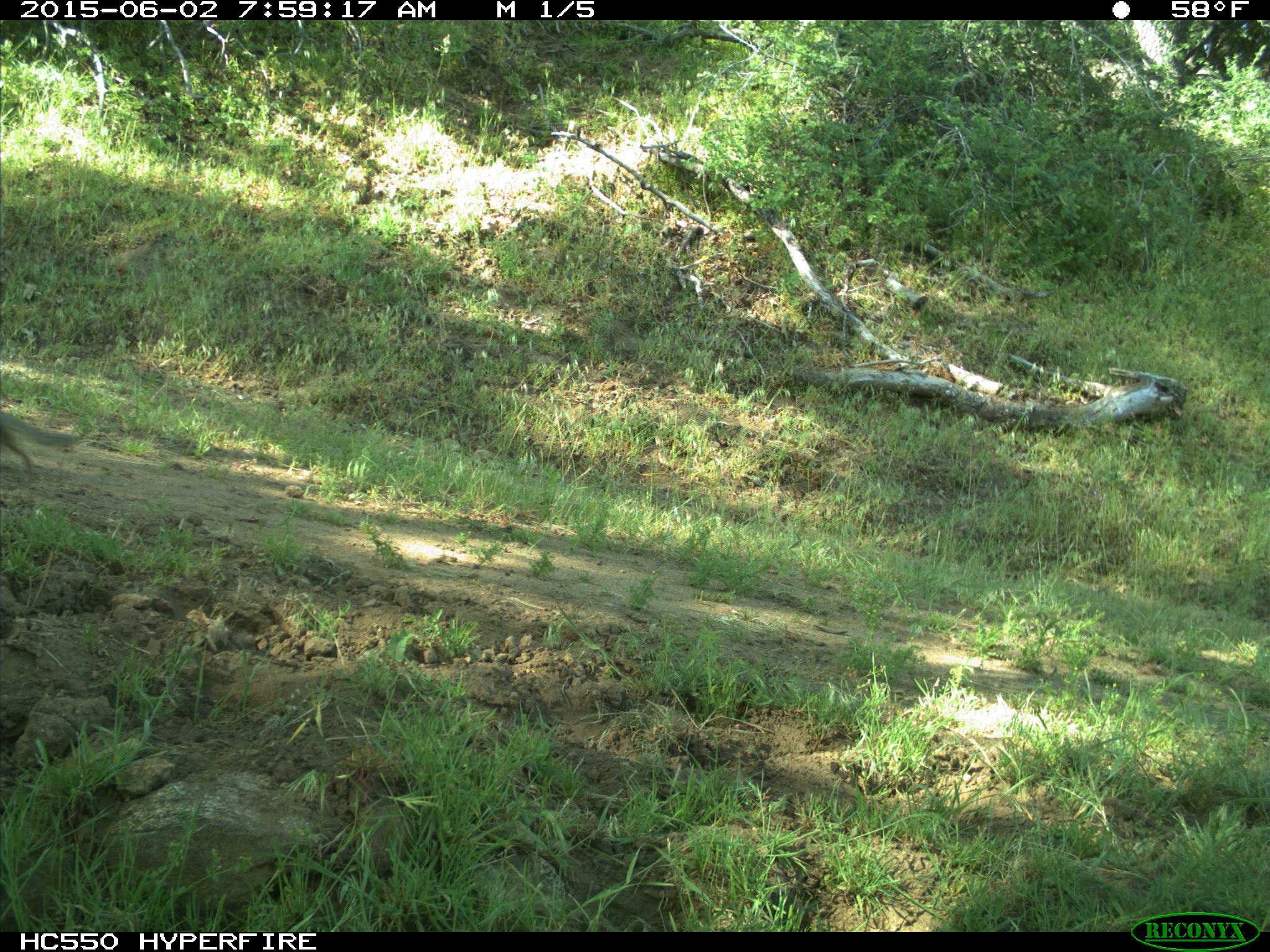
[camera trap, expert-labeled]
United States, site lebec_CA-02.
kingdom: Animalia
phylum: Chordata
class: Mammalia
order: Artiodactyla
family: Bovidae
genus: Bos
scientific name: Bos taurus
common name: domestic cow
Bos taurus (domestic cow).